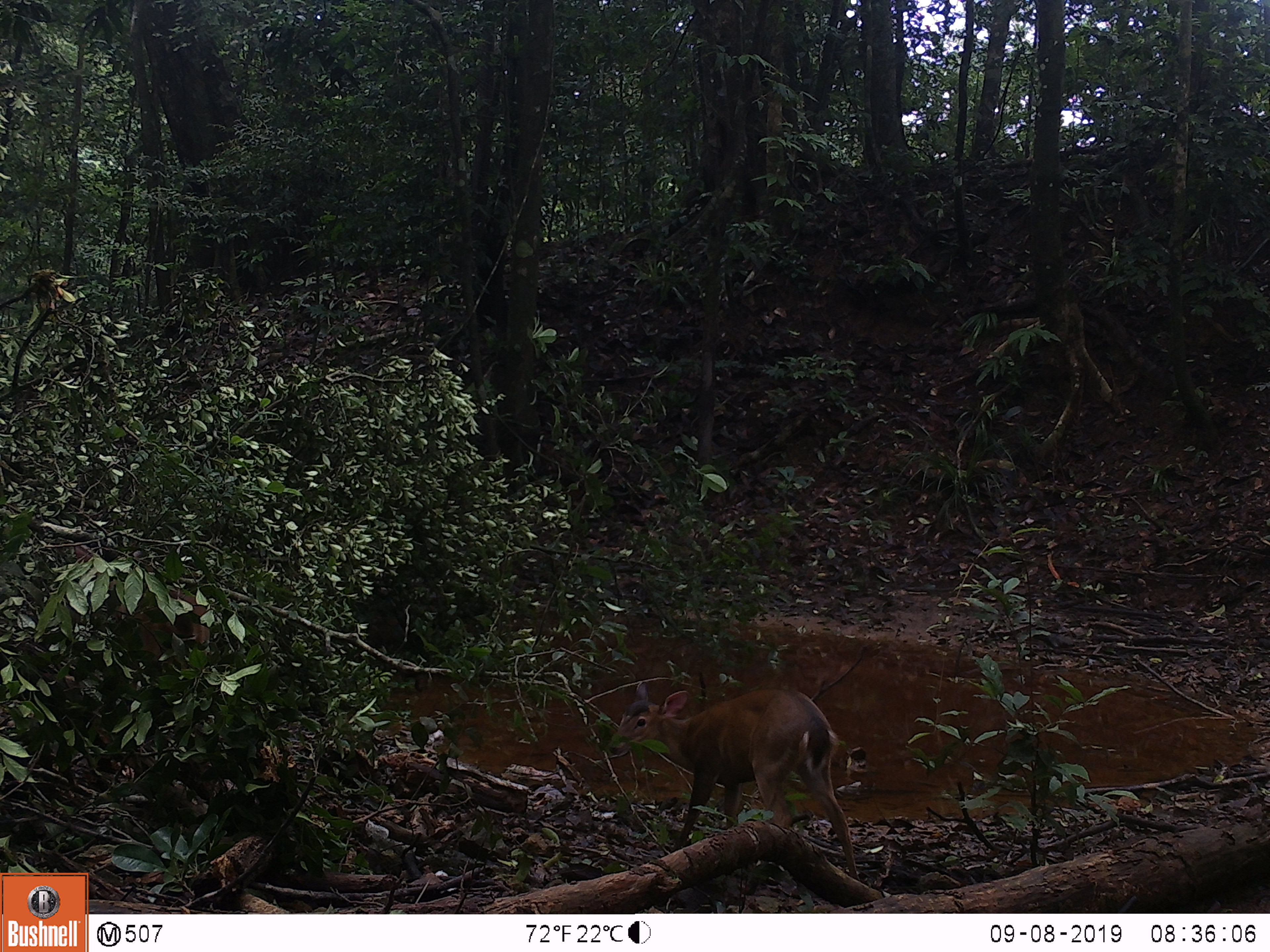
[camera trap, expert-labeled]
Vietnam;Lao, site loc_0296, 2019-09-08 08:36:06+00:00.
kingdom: Animalia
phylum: Chordata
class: Mammalia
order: Artiodactyla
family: Cervidae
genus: Muntiacus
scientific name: Muntiacus vuquangensis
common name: large-antlered muntjac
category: large antlered muntjac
Large antlered muntjac (large-antlered muntjac) (Muntiacus vuquangensis). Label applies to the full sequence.